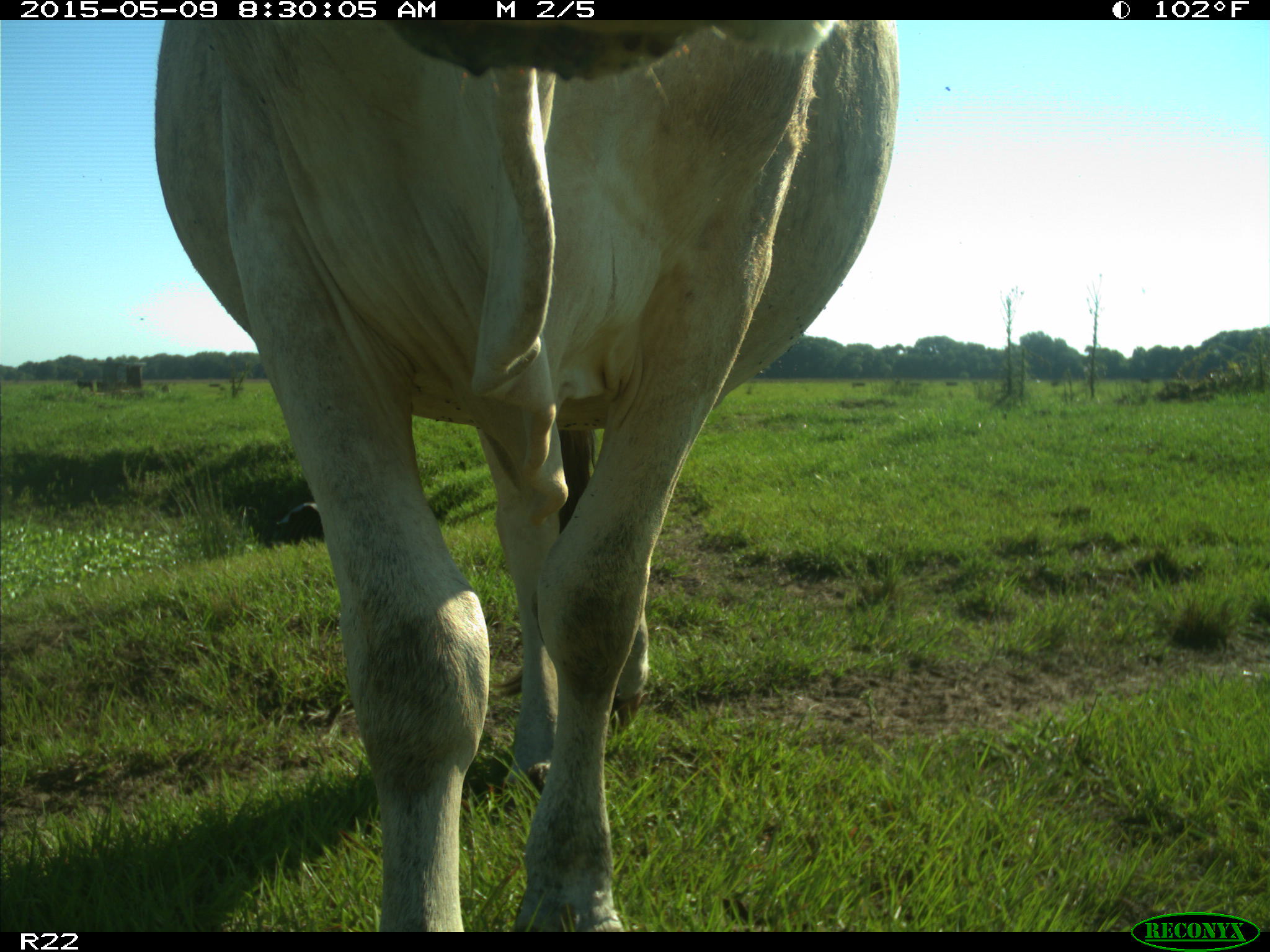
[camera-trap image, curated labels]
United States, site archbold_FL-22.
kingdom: Animalia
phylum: Chordata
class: Mammalia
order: Artiodactyla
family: Bovidae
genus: Bos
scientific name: Bos taurus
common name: domestic cow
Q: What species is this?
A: Bos taurus (domestic cow).